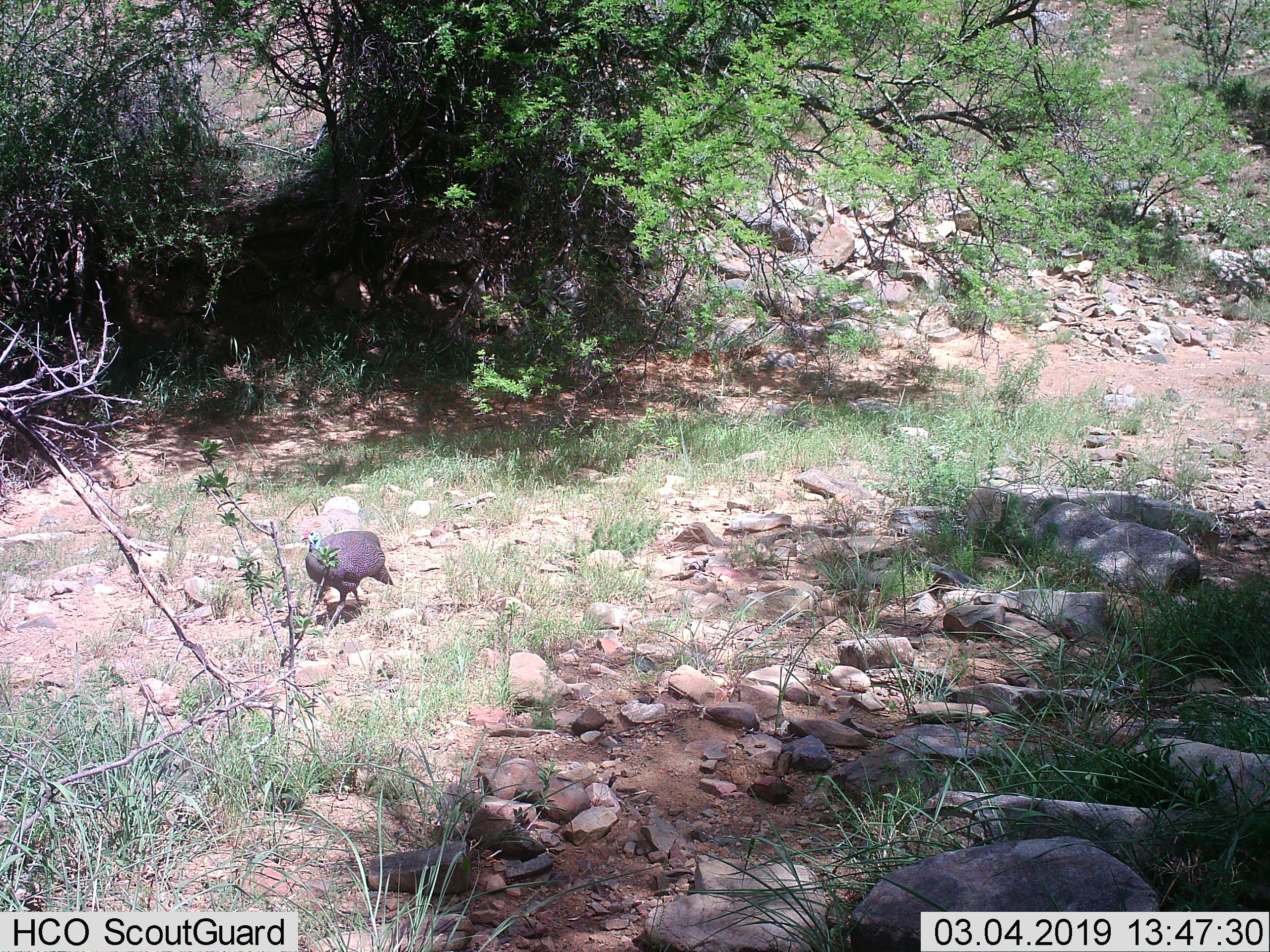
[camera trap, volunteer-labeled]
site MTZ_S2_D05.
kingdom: Animalia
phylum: Chordata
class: Aves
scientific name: Aves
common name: bird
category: birdother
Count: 1.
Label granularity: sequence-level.